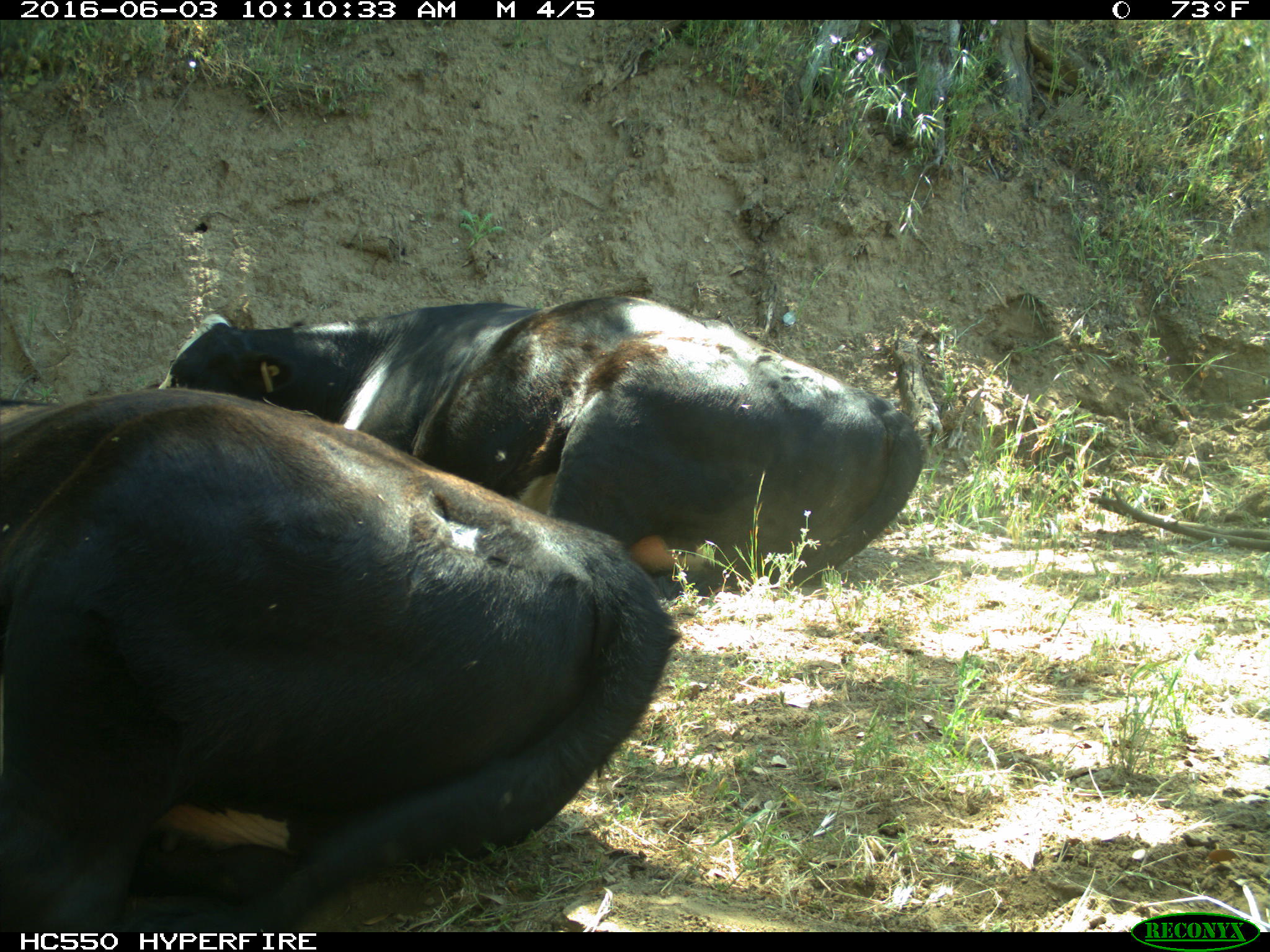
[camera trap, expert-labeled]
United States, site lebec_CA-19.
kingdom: Animalia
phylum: Chordata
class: Mammalia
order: Artiodactyla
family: Bovidae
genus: Bos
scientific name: Bos taurus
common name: domestic cow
Bos taurus (domestic cow).